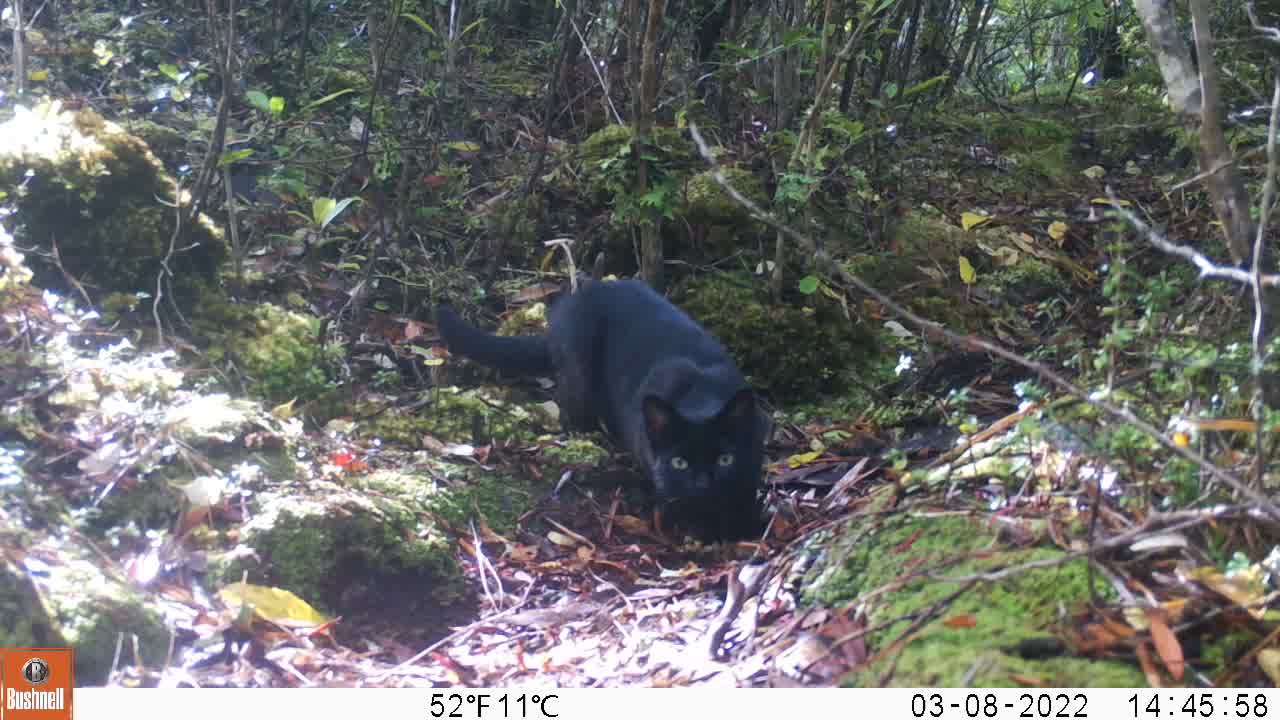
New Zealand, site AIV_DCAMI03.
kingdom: Animalia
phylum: Chordata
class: Mammalia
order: Carnivora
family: Felidae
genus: Felis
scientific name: Felis catus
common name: domestic cat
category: cat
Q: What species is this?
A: Cat (domestic cat) (Felis catus).